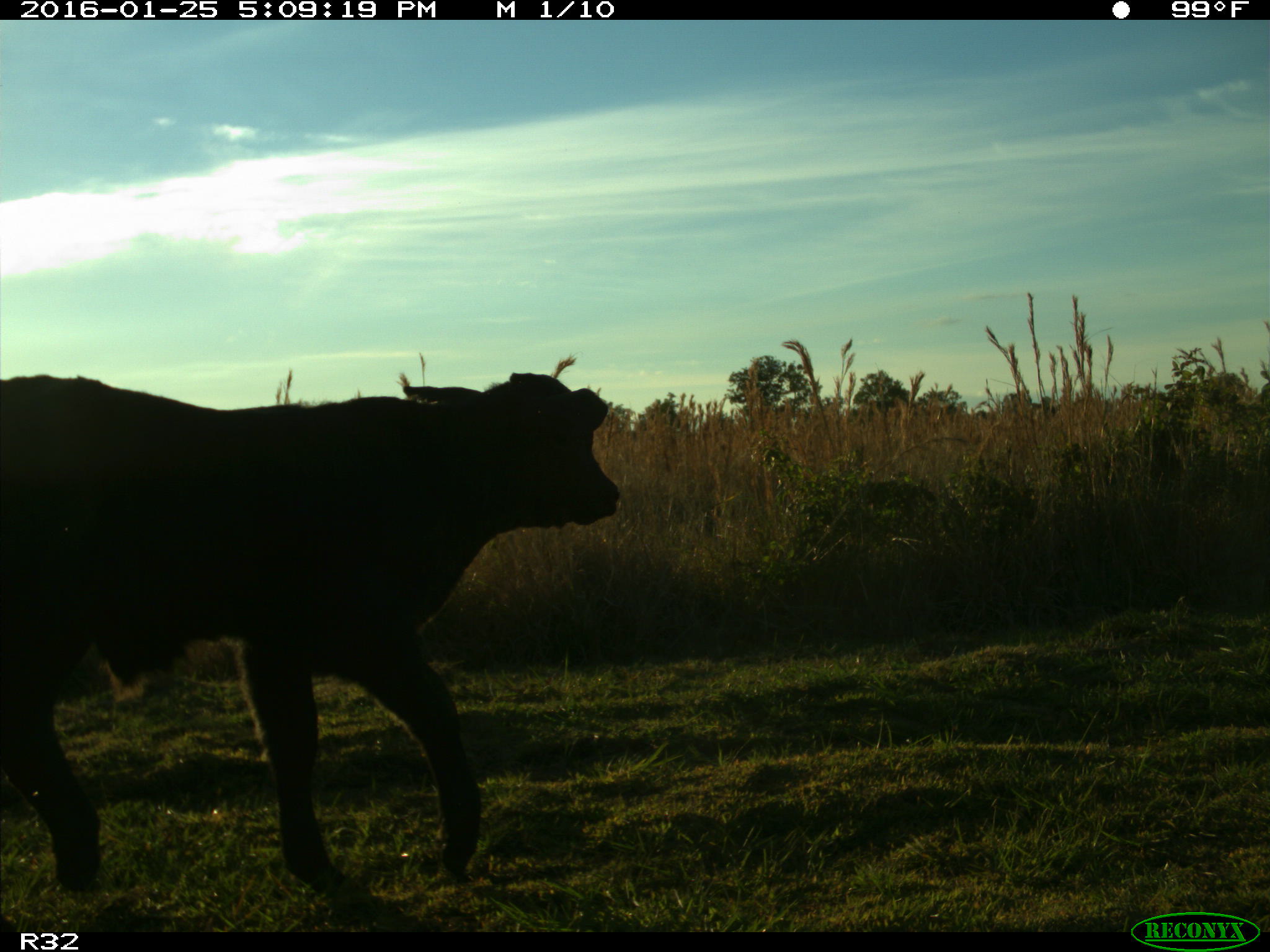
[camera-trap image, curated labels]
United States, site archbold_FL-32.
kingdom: Animalia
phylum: Chordata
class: Mammalia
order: Artiodactyla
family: Bovidae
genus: Bos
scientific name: Bos taurus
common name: domestic cow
Bos taurus (domestic cow).